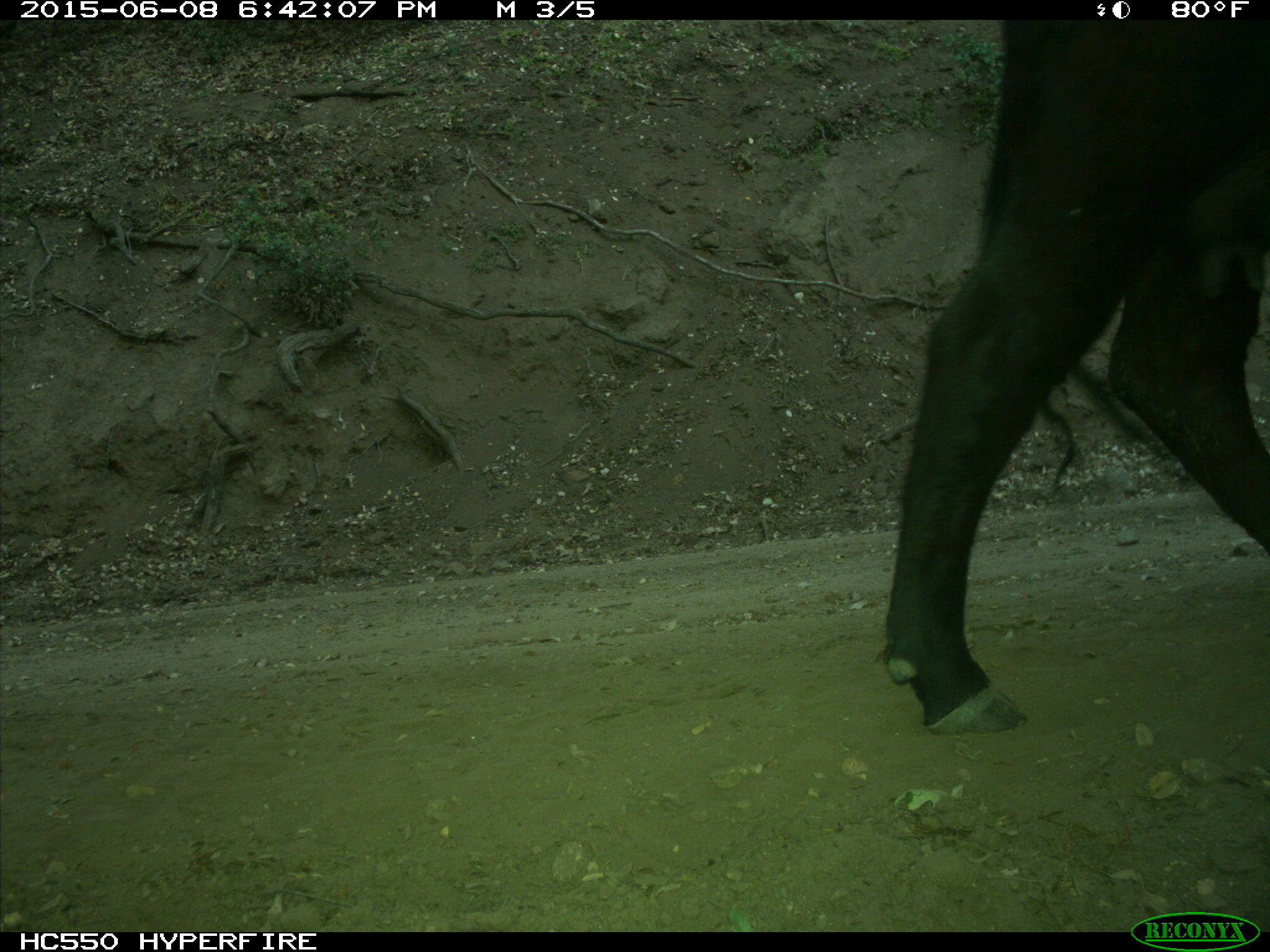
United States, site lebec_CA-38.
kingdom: Animalia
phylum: Chordata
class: Mammalia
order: Artiodactyla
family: Bovidae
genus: Bos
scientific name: Bos taurus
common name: domestic cow